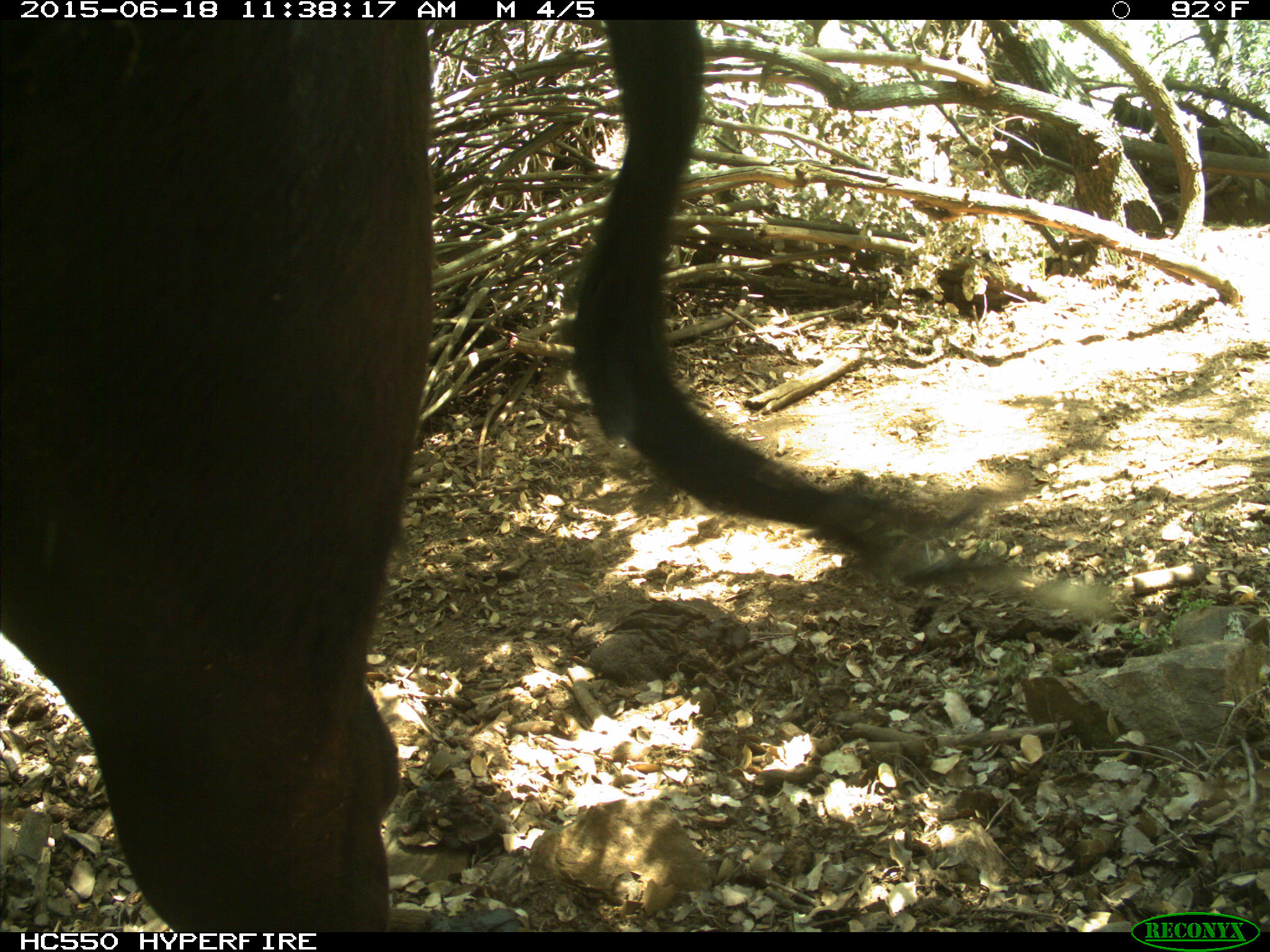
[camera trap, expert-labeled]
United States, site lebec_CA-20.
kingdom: Animalia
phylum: Chordata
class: Mammalia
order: Artiodactyla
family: Bovidae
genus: Bos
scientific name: Bos taurus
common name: domestic cow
Bos taurus (domestic cow).